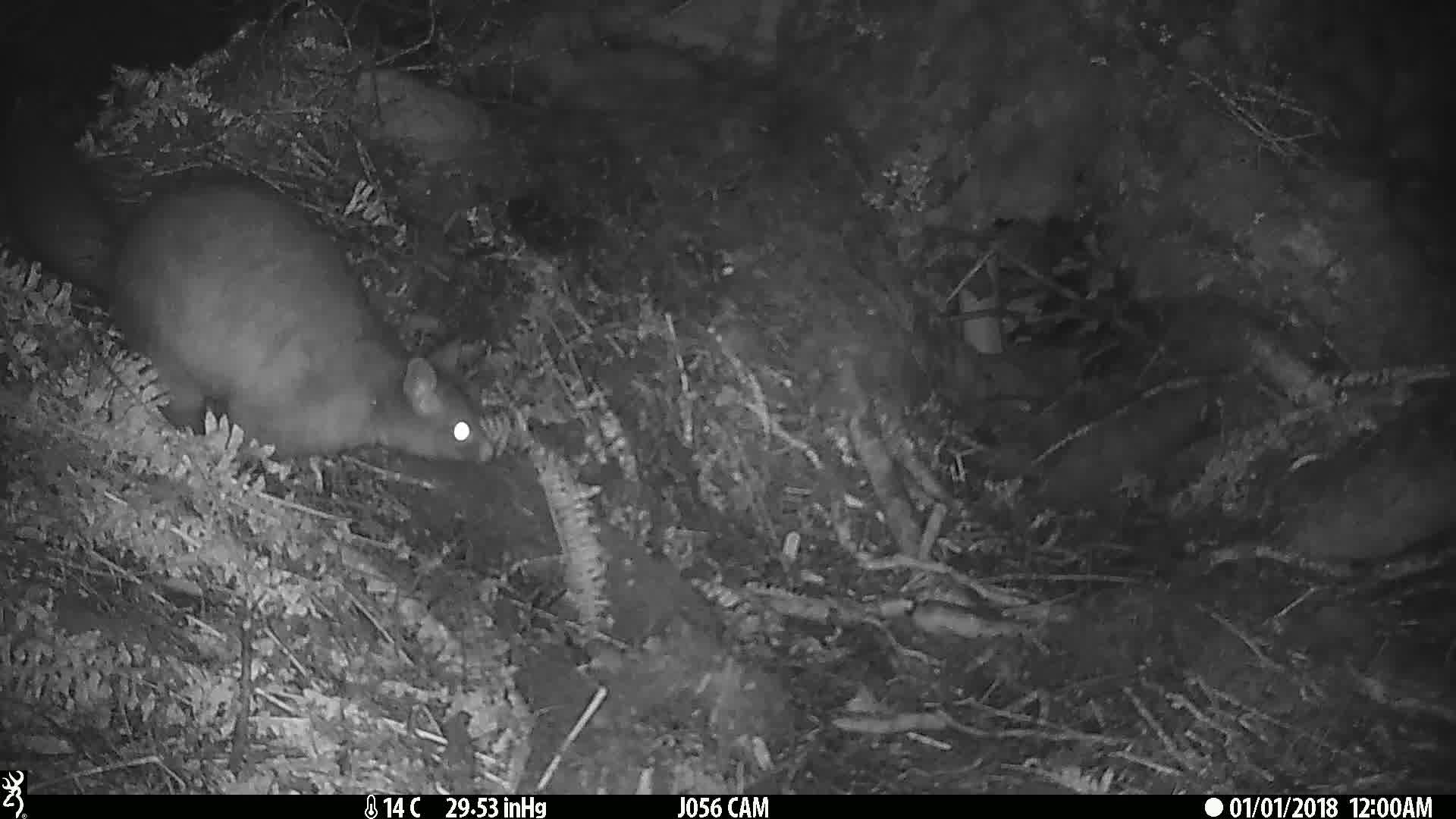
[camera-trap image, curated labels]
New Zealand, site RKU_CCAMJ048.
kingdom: Animalia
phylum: Chordata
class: Mammalia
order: Diprotodontia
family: Phalangeridae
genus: Trichosurus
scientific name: Trichosurus vulpecula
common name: common brushtail possum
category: possum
Possum (common brushtail possum) (Trichosurus vulpecula).